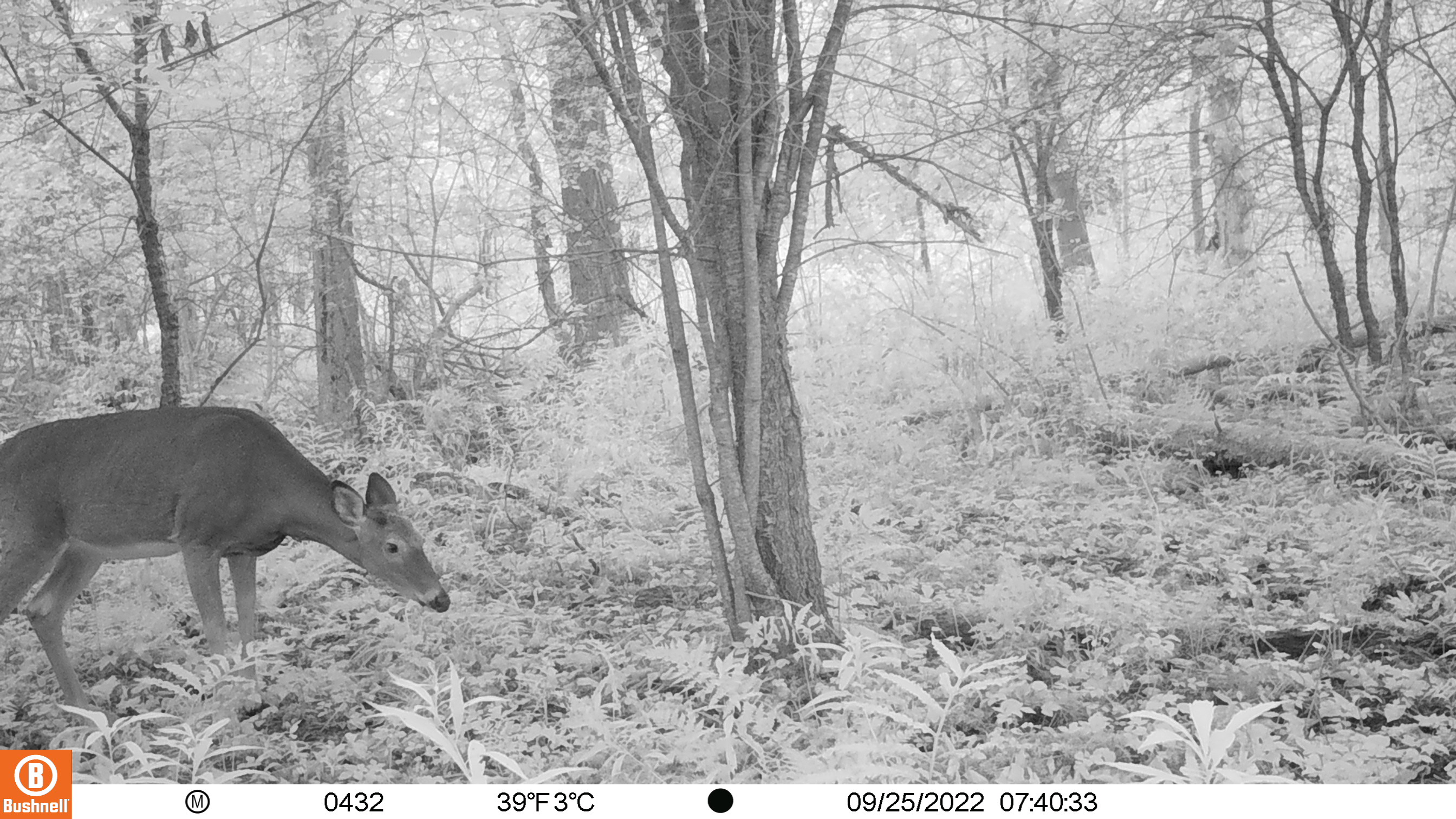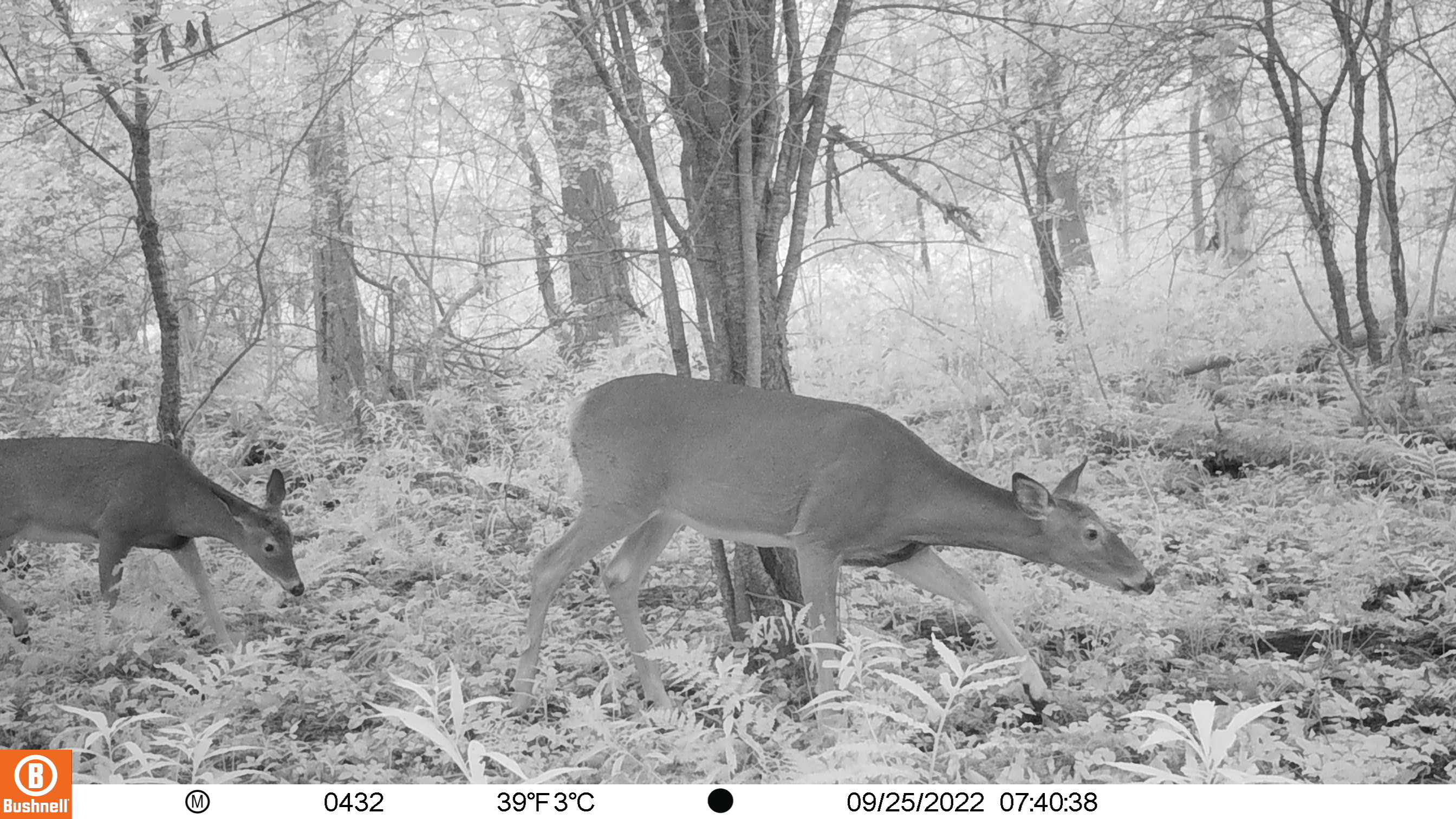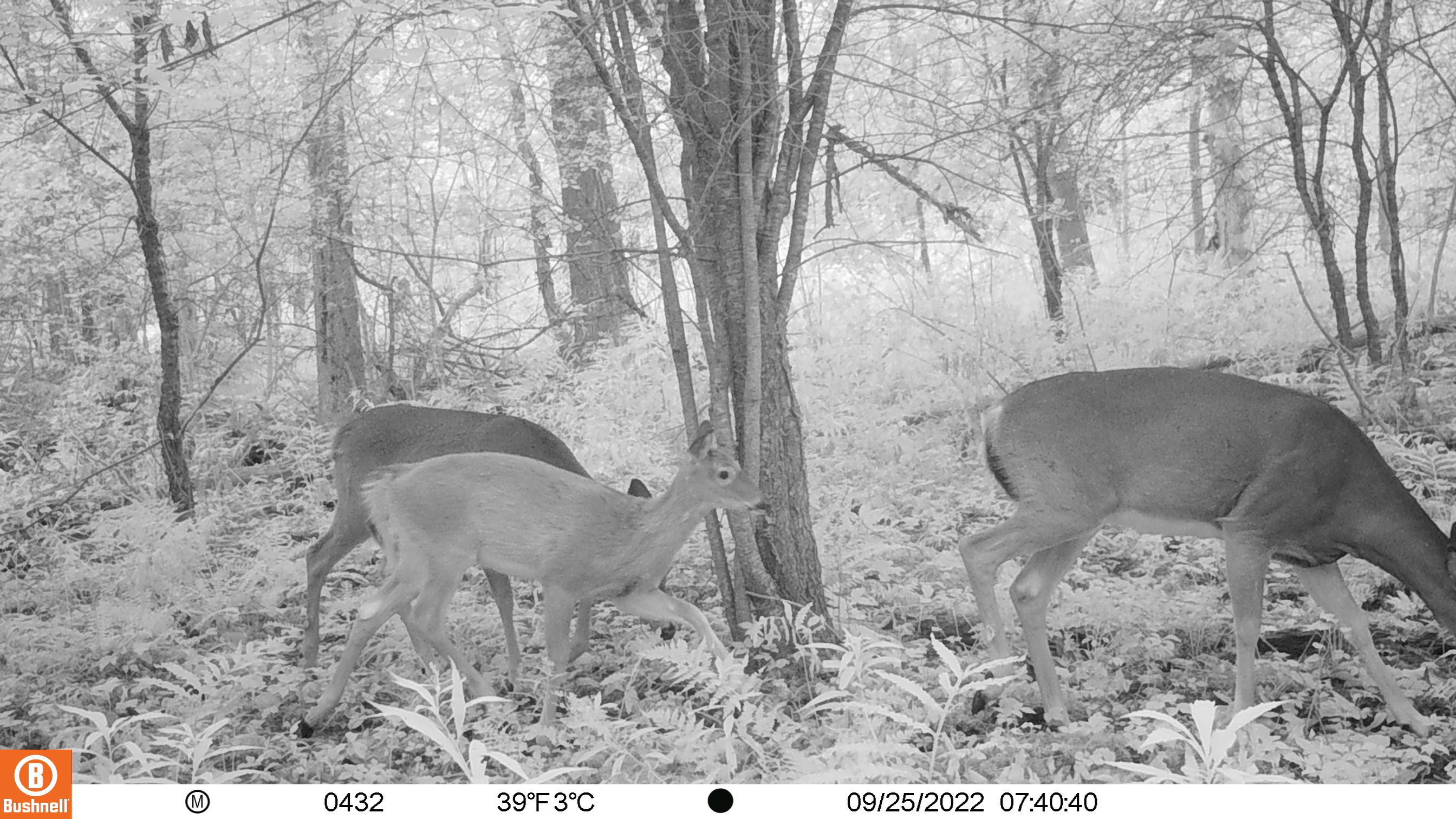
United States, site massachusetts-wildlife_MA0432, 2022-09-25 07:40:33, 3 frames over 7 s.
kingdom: Animalia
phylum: Chordata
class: Mammalia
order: Artiodactyla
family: Cervidae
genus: Odocoileus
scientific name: Odocoileus virginianus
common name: white-tailed deer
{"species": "white-tailed deer (Odocoileus virginianus)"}